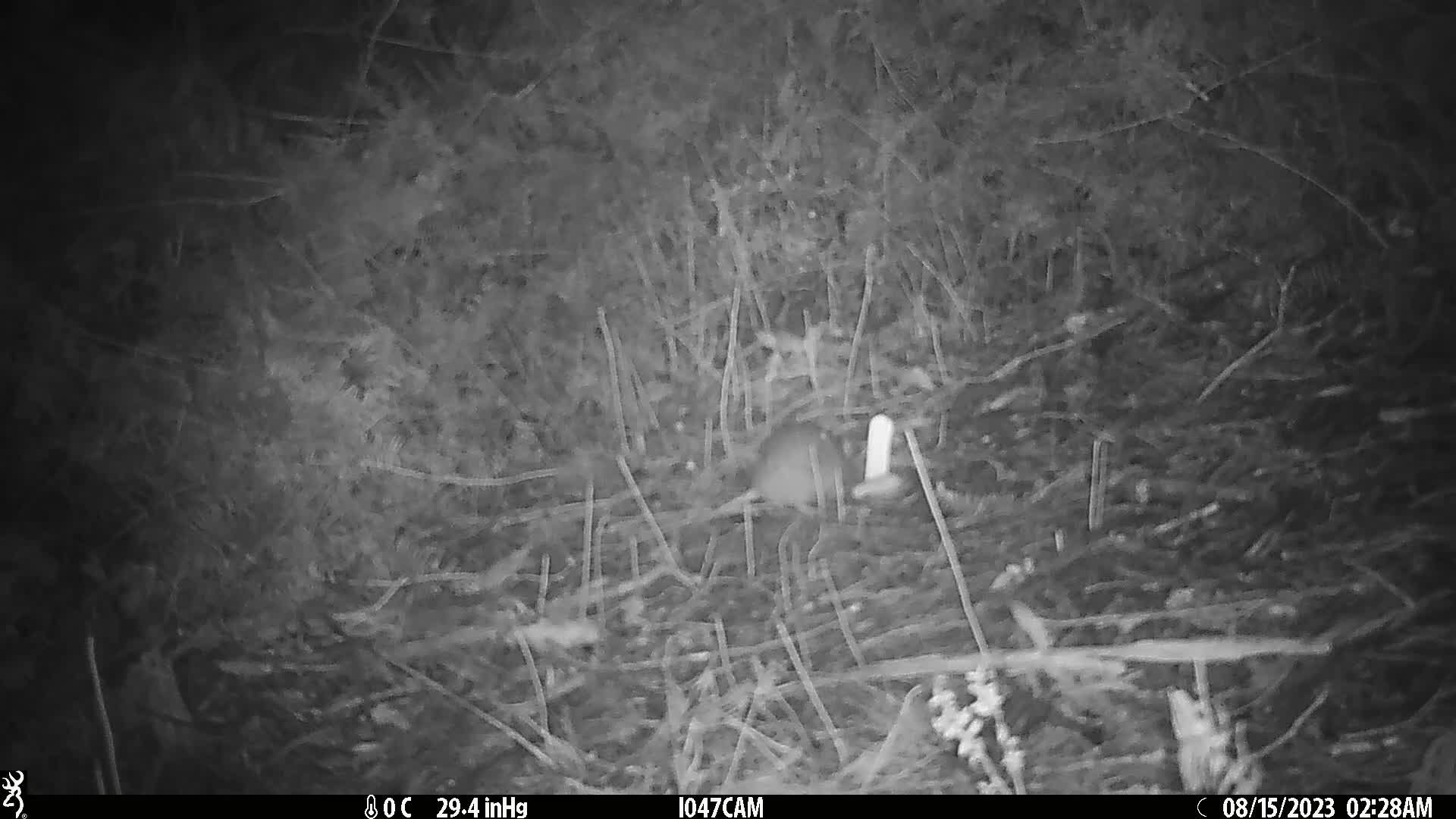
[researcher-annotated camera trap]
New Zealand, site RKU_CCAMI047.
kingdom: Animalia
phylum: Chordata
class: Mammalia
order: Rodentia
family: Muridae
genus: Rattus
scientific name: Rattus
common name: rat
Rat (Rattus).